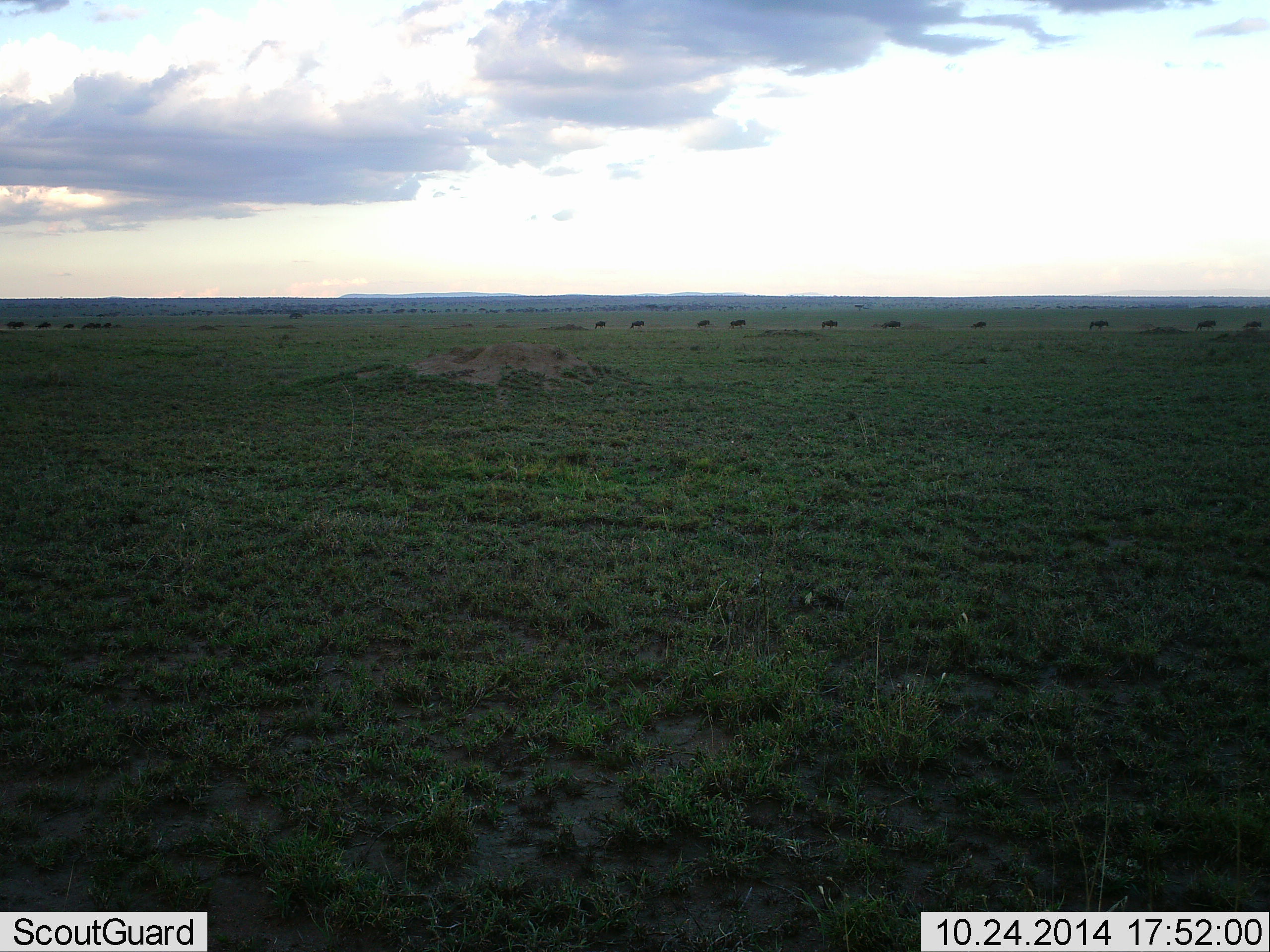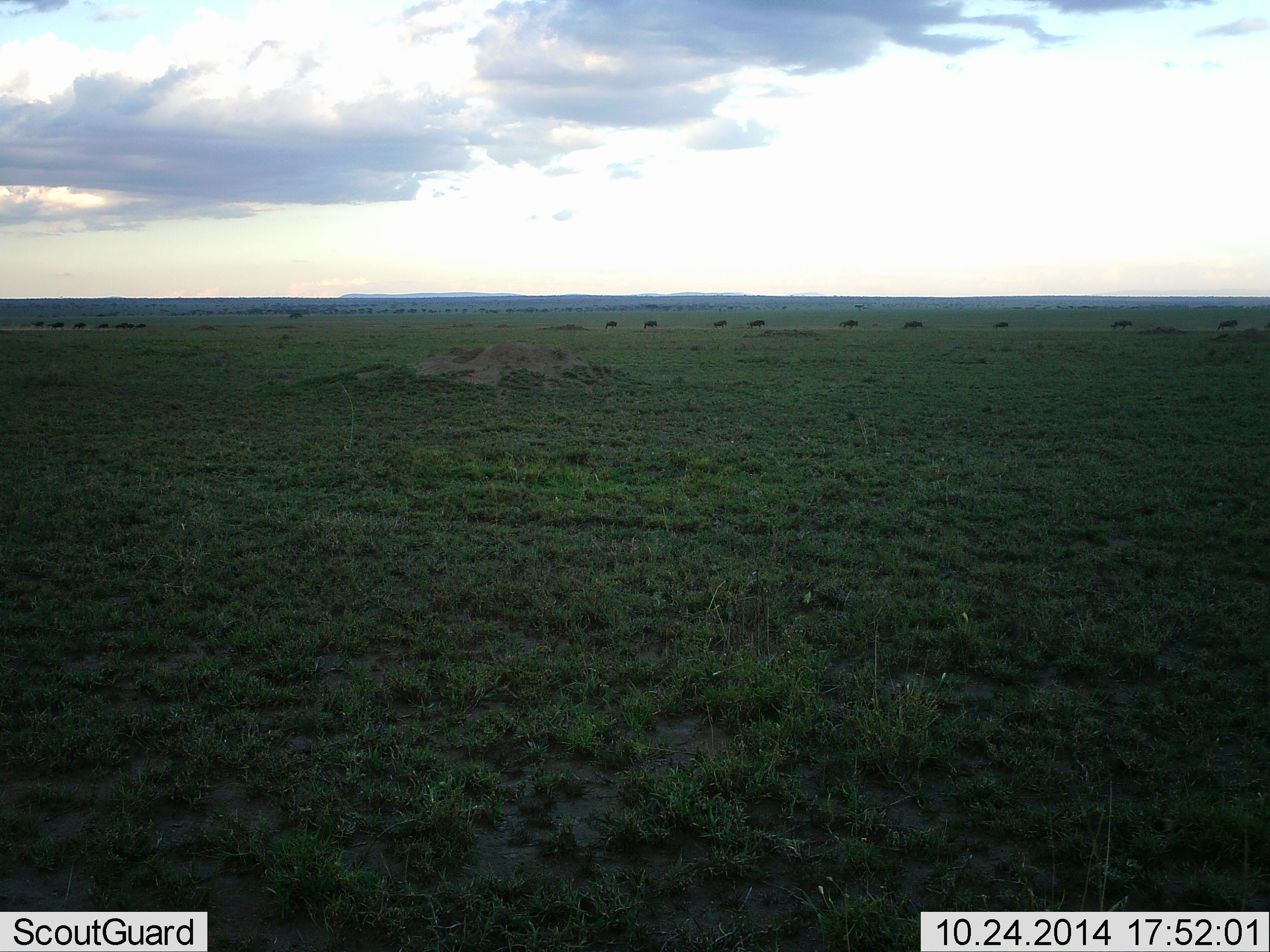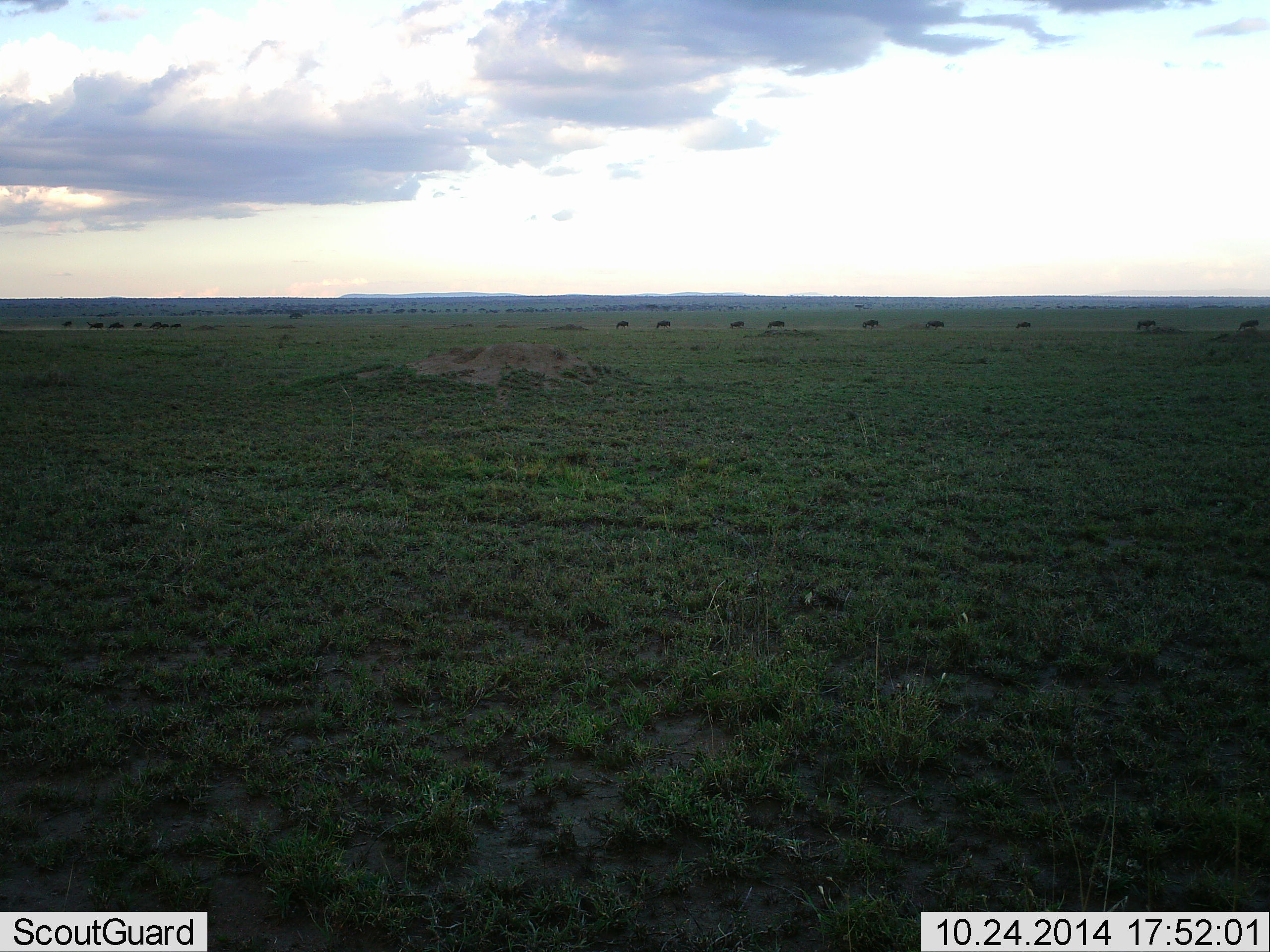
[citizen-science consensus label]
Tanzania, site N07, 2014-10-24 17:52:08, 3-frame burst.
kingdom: Animalia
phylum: Chordata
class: Mammalia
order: Artiodactyla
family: Bovidae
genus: Connochaetes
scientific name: Connochaetes taurinus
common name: blue wildebeest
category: wildebeest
Wildebeest (blue wildebeest) (Connochaetes taurinus), count 11-50. Behavior (volunteer vote fractions): standing 0%, resting 0%, moving 100%, interacting 0%. Young present (vote fraction): 0%. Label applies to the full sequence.